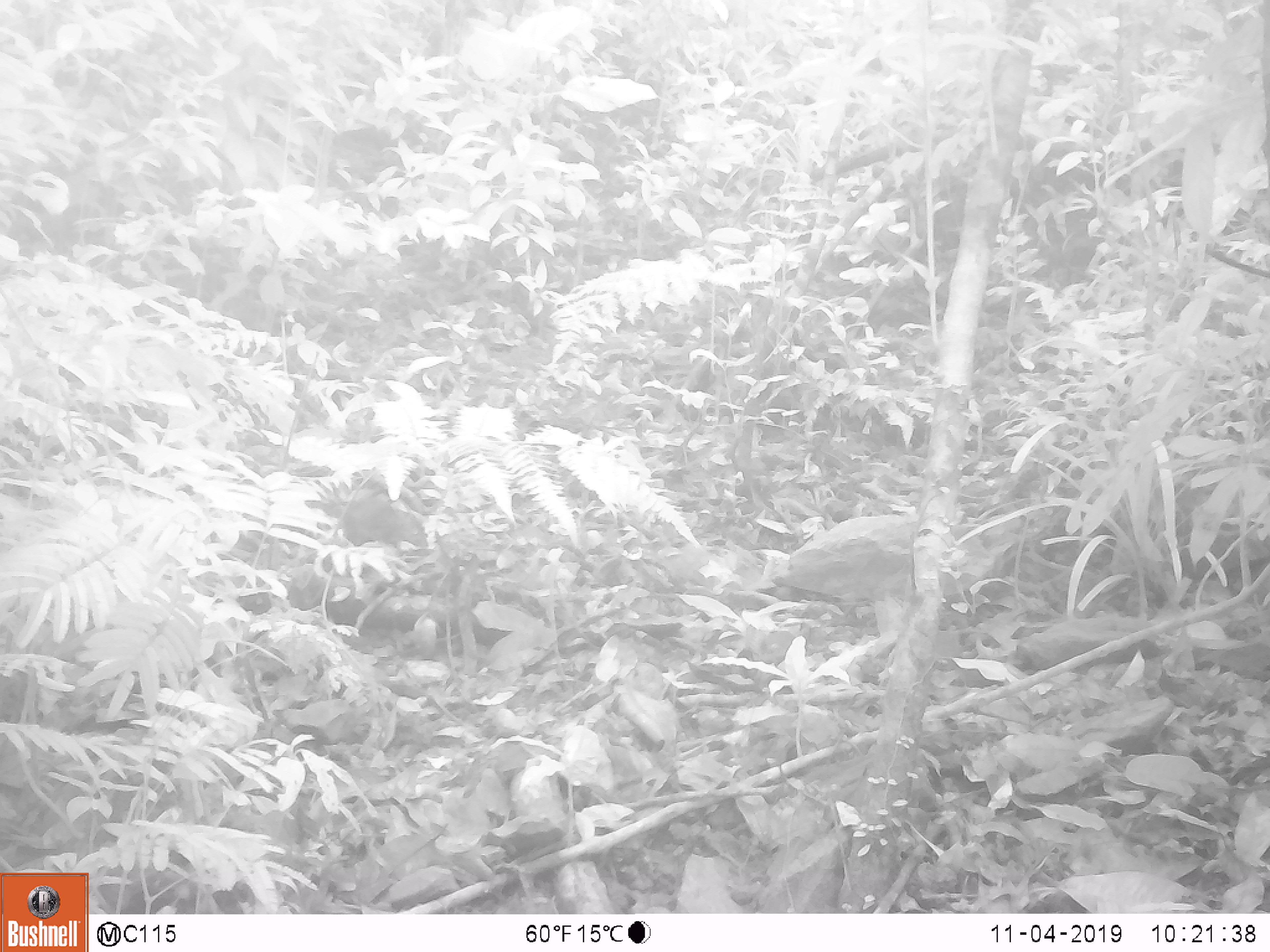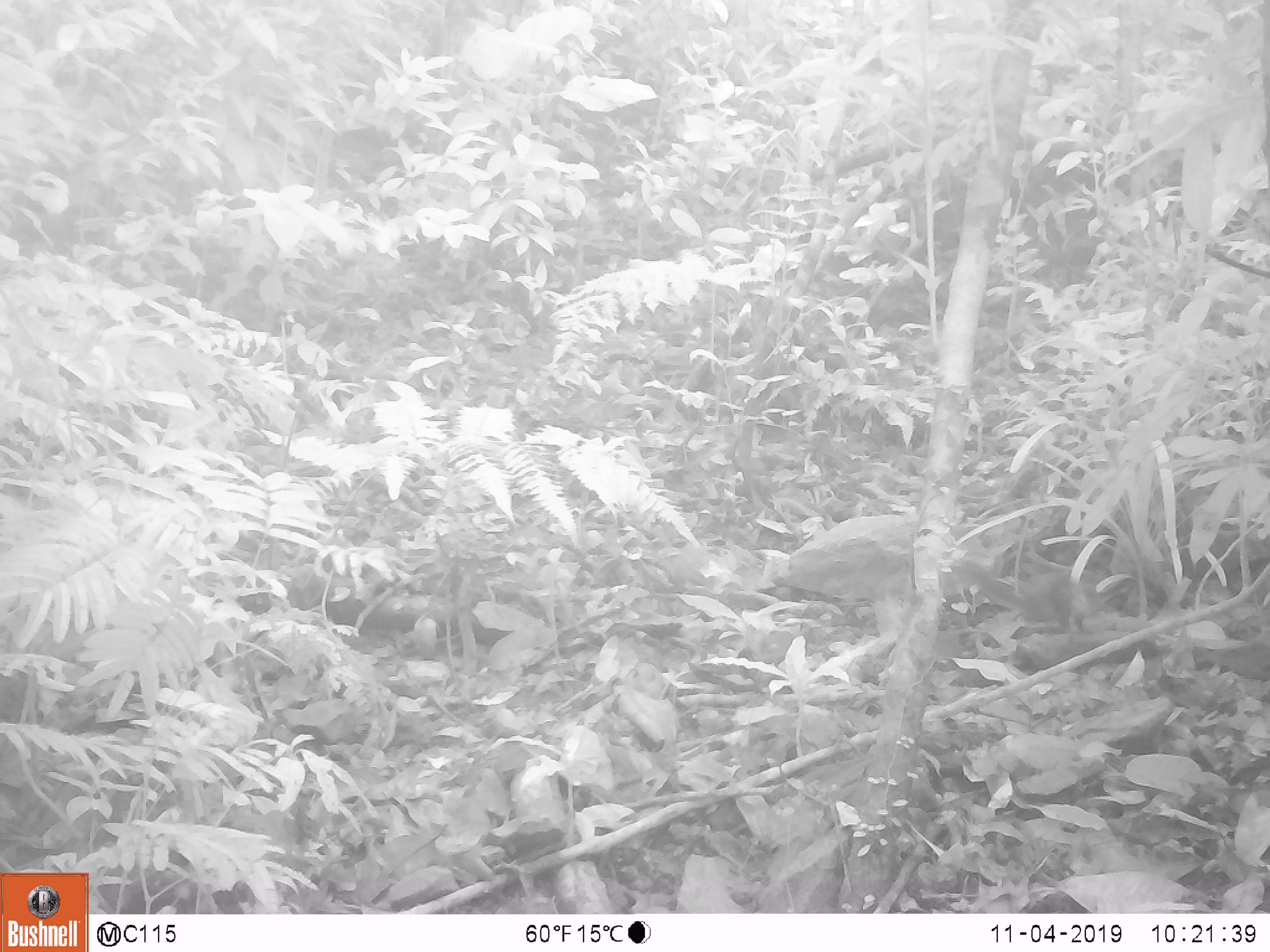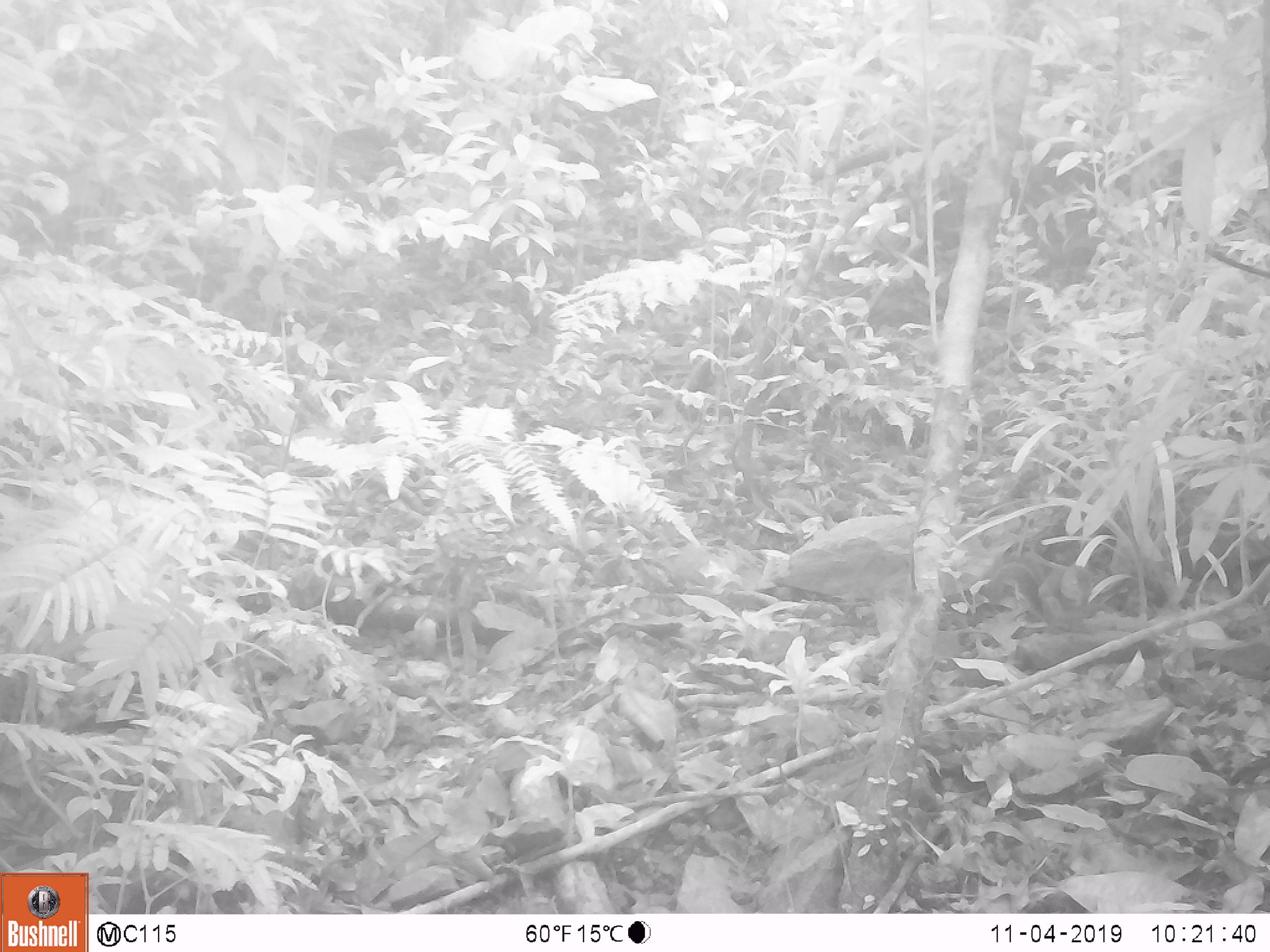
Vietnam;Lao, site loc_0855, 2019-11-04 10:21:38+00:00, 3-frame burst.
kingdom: Animalia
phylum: Chordata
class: Mammalia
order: Rodentia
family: Sciuridae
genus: Dremomys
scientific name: Dremomys rufigenis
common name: red-cheeked squirrel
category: red cheeked squirrel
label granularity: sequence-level